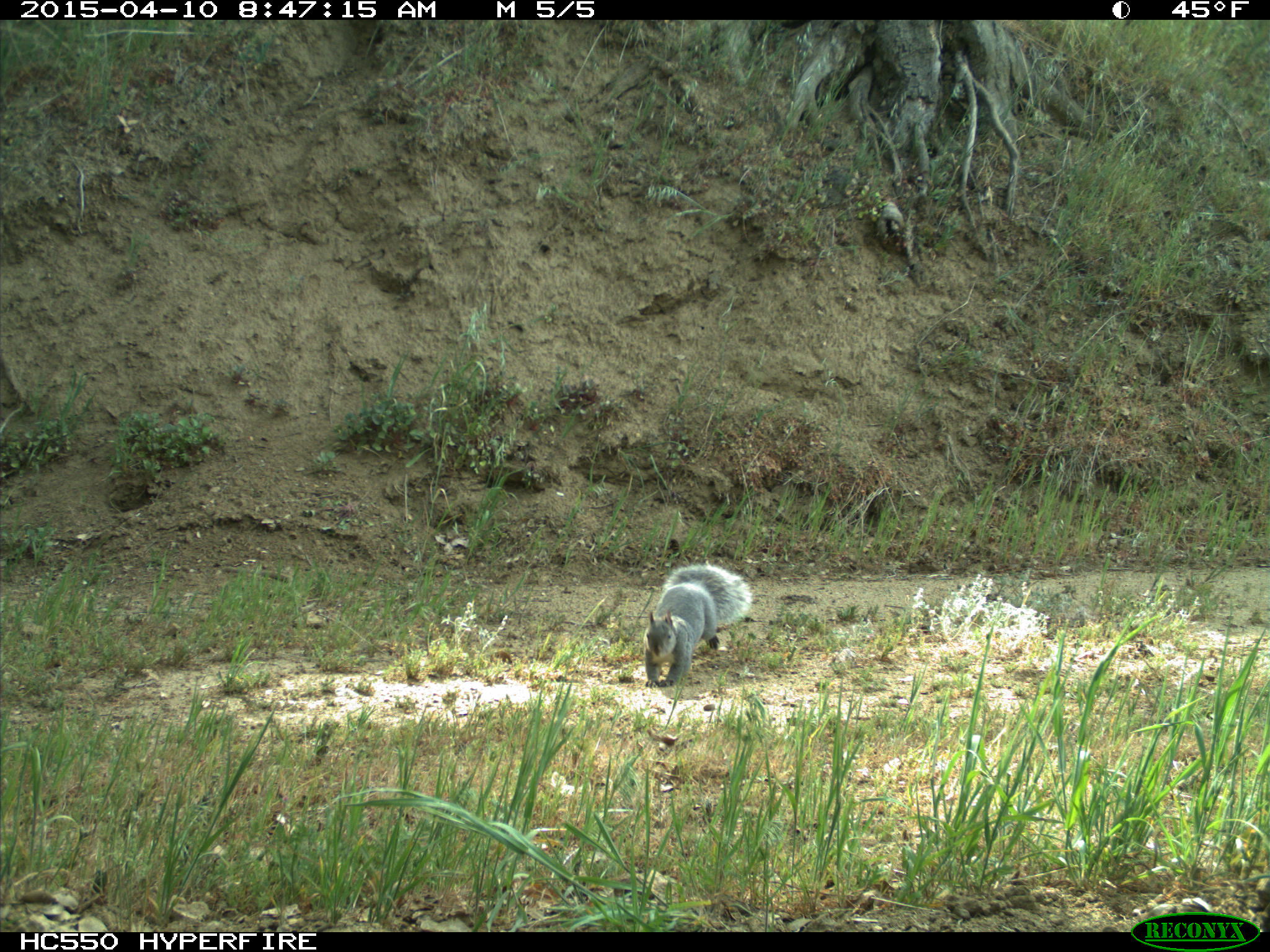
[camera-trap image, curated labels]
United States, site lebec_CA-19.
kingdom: Animalia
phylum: Chordata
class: Mammalia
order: Rodentia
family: Sciuridae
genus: Sciurus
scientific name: Sciurus carolinensis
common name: eastern gray squirrel